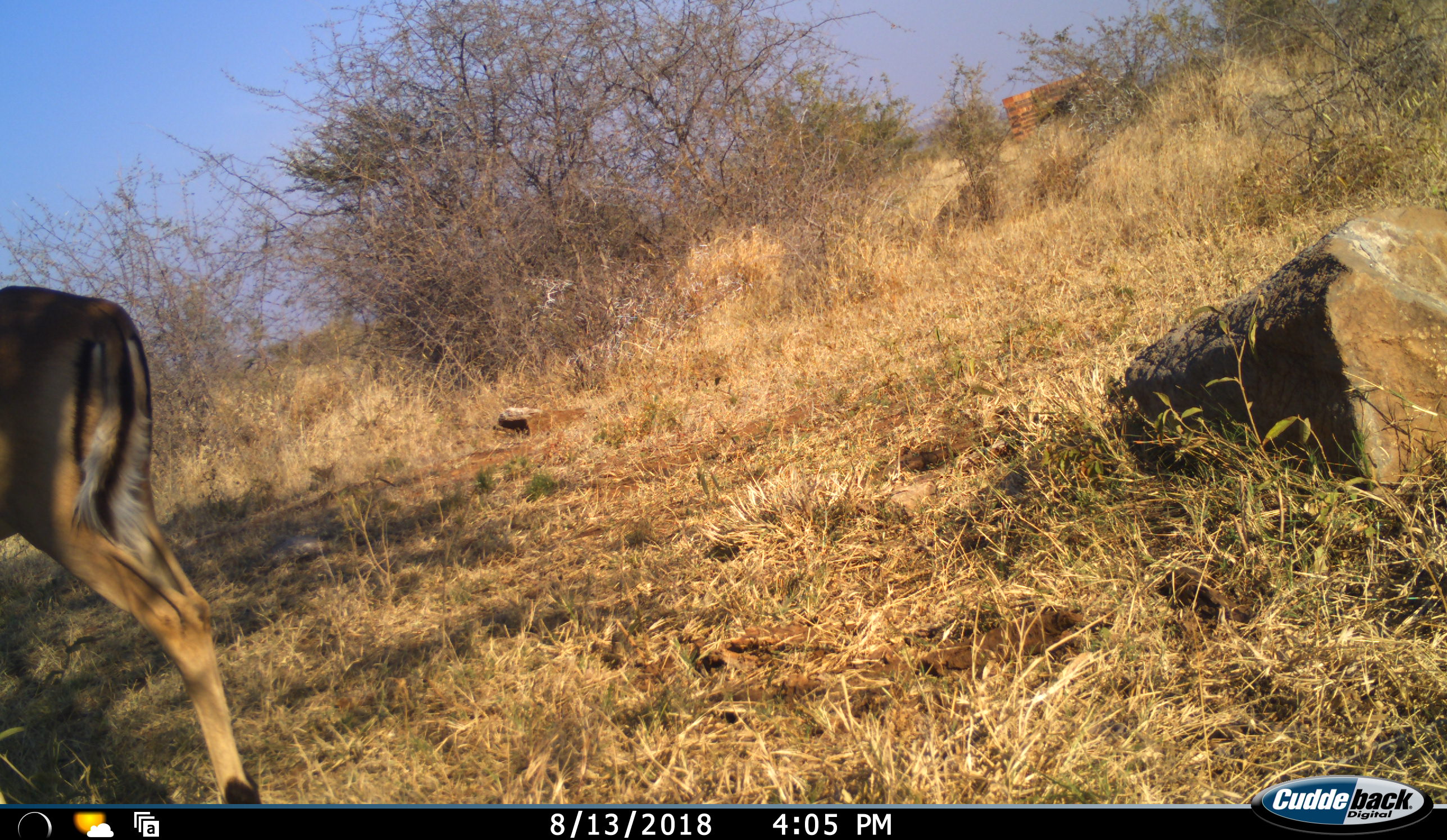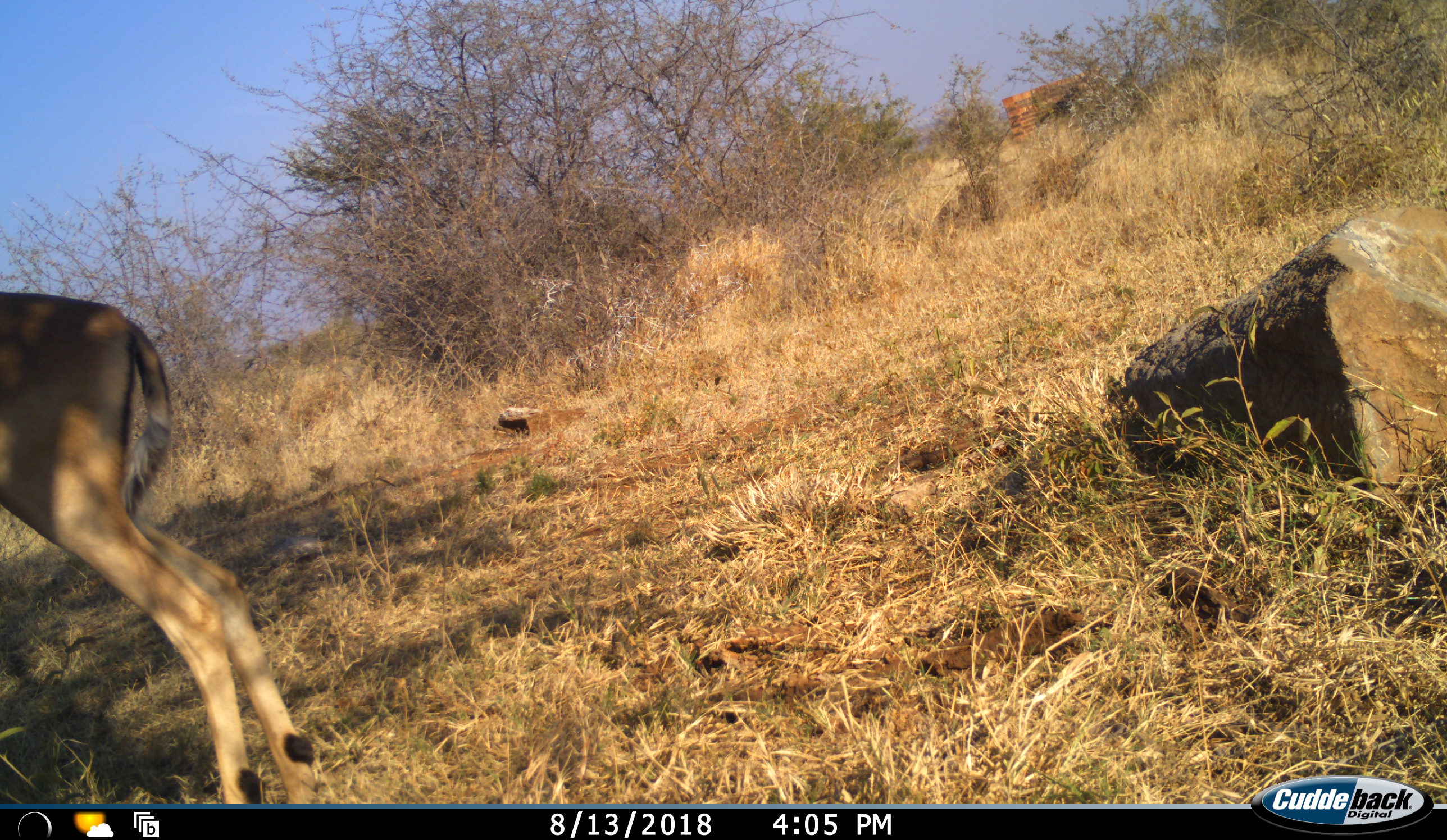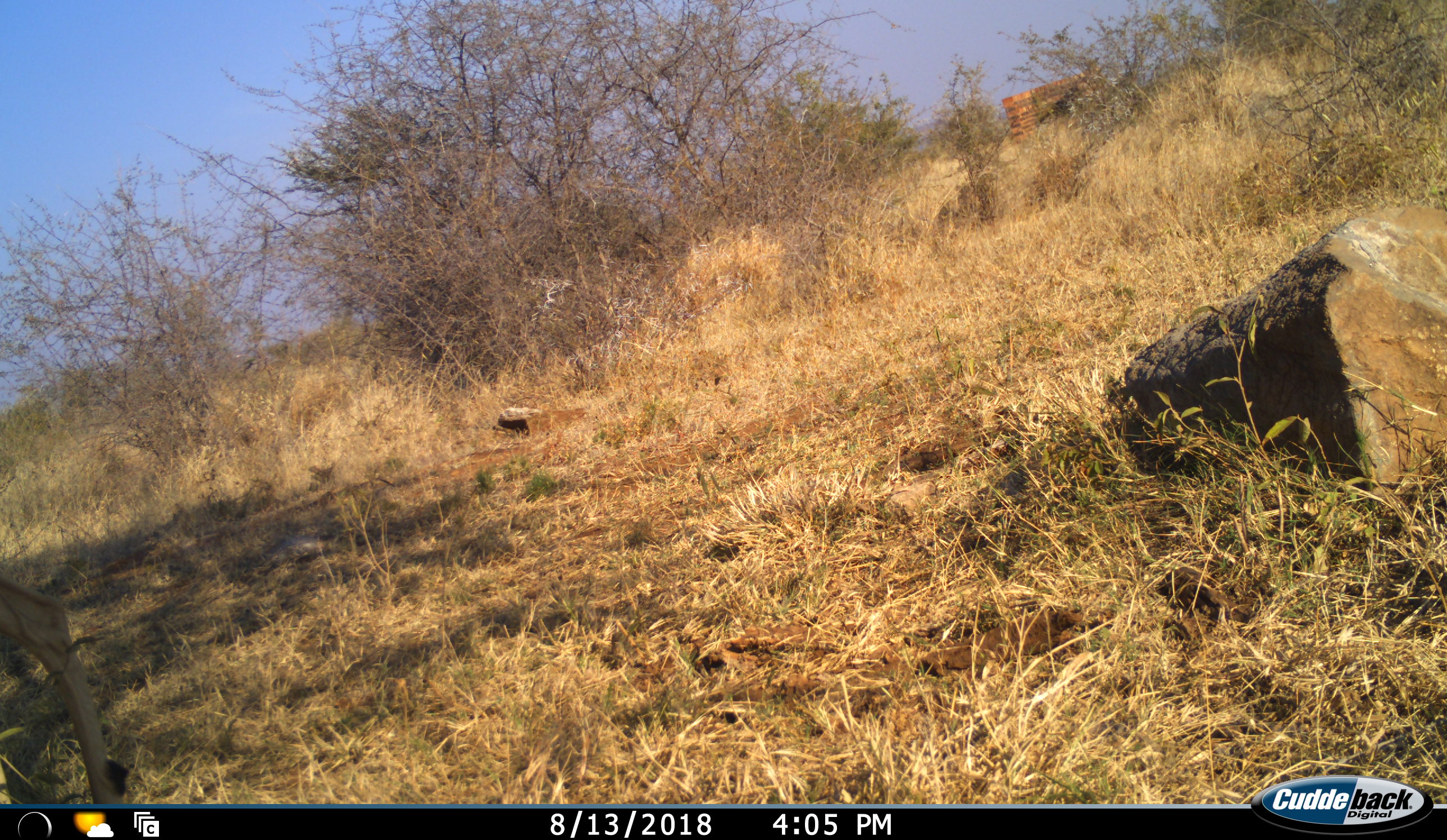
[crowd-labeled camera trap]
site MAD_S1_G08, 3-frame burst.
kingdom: Animalia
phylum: Chordata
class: Mammalia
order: Artiodactyla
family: Bovidae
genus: Aepyceros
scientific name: Aepyceros melampus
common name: impala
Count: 1.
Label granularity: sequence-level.